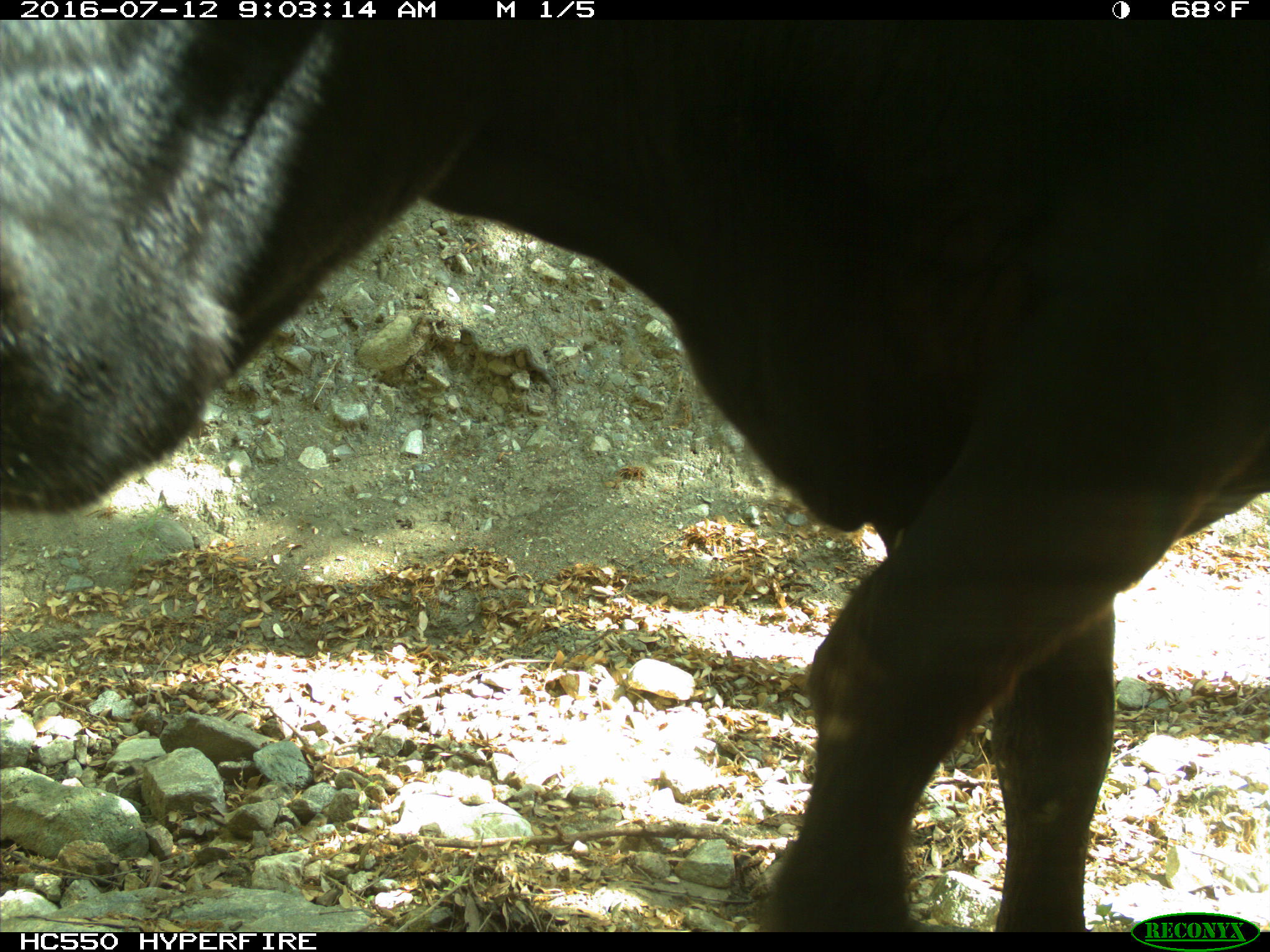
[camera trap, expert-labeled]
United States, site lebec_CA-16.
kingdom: Animalia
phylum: Chordata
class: Mammalia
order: Artiodactyla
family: Bovidae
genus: Bos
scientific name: Bos taurus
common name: domestic cow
Bos taurus (domestic cow).